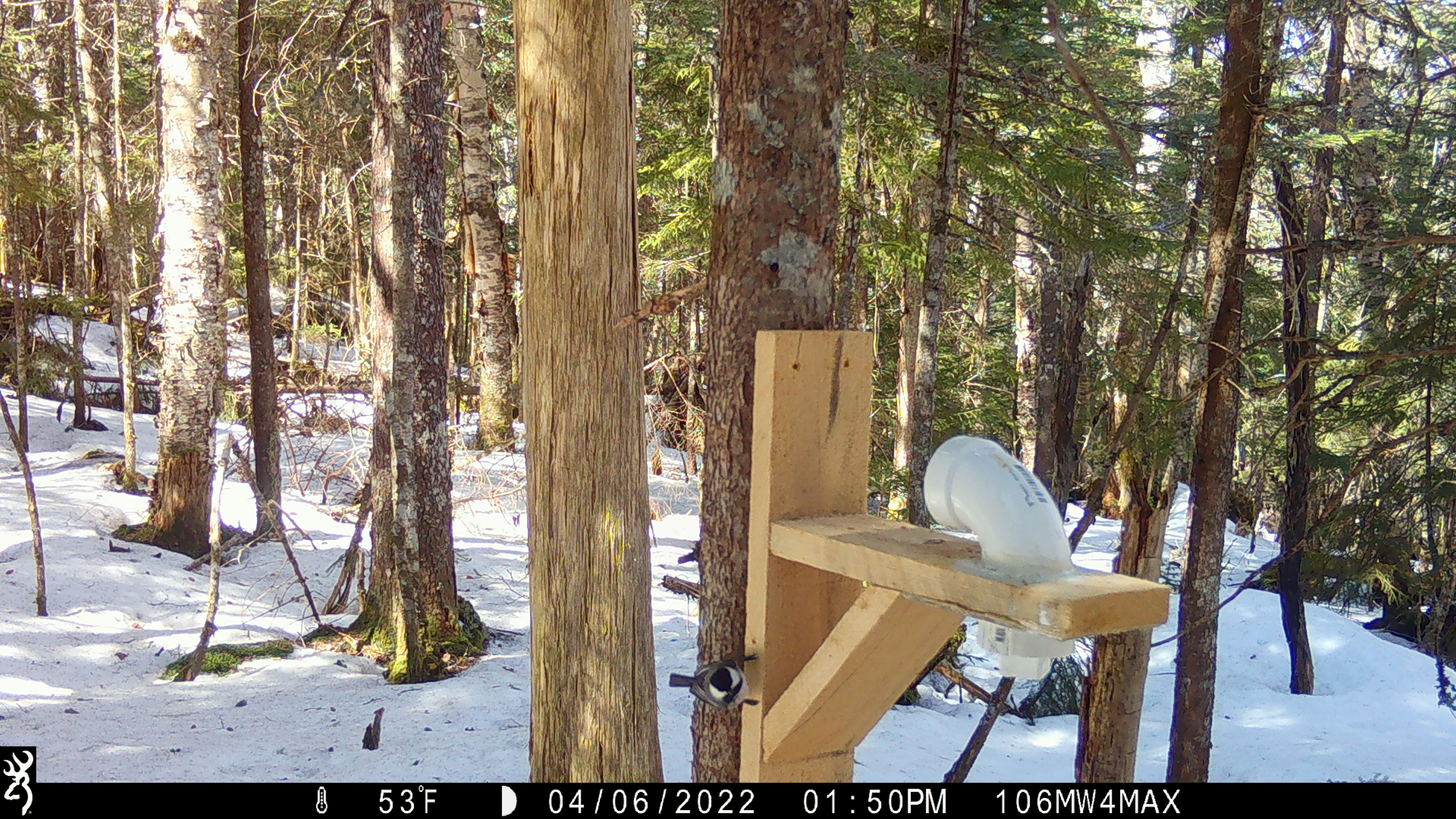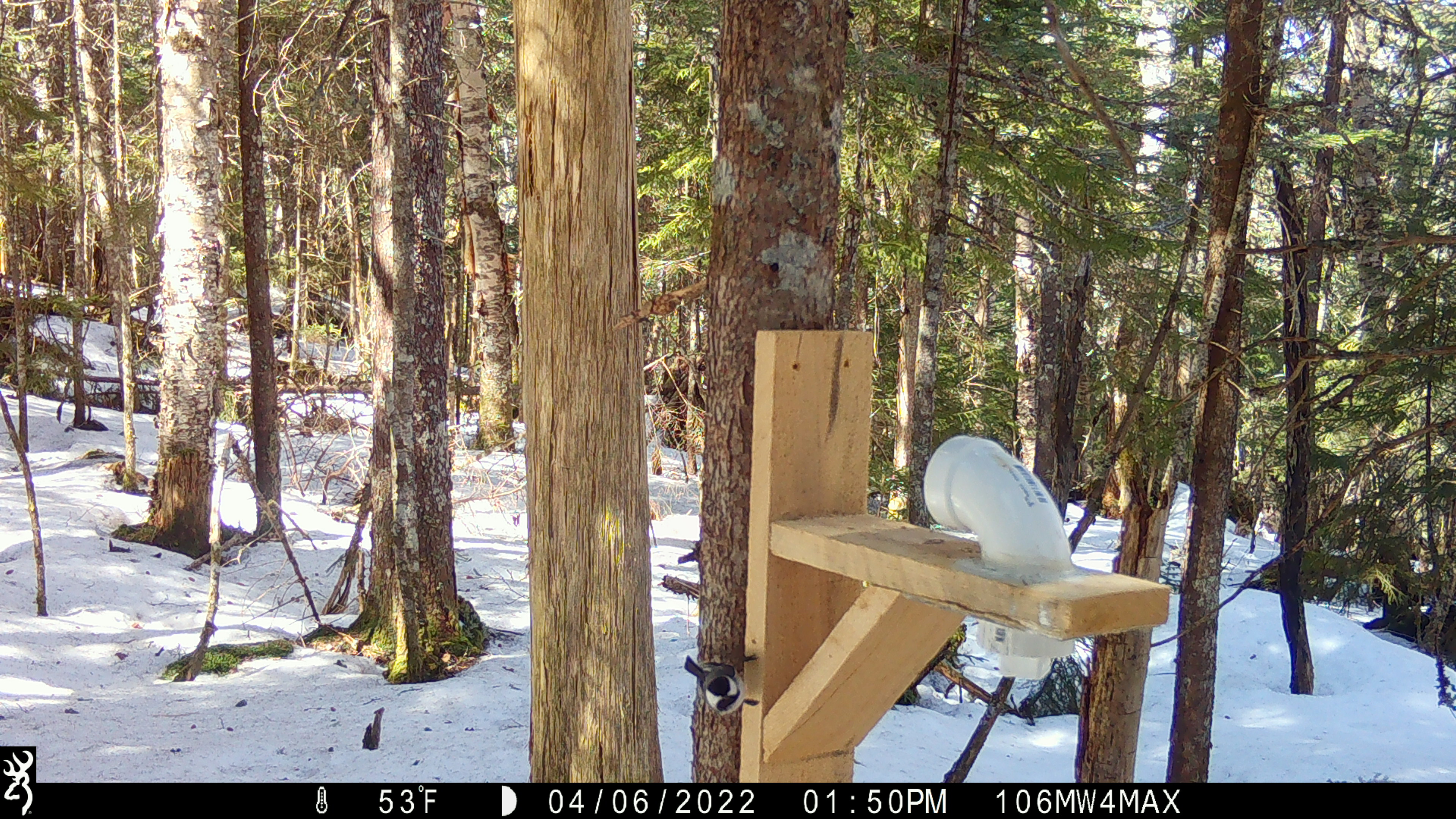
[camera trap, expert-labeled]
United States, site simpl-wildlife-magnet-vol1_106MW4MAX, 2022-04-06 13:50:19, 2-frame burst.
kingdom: Animalia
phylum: Chordata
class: Aves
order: Passeriformes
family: Paridae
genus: Poecile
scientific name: Poecile atricapillus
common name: black-capped chickadee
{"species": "black-capped chickadee (Poecile atricapillus)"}